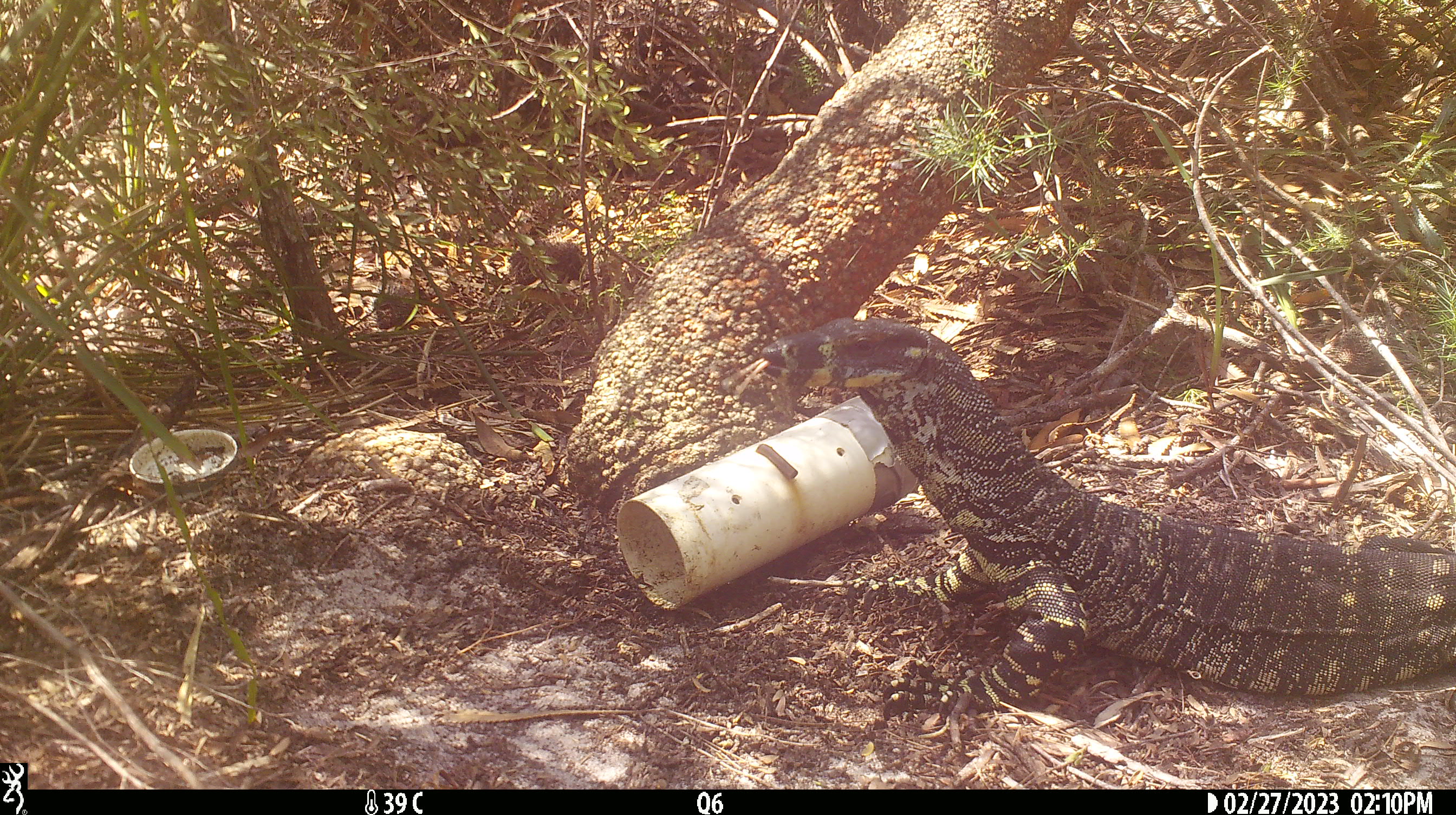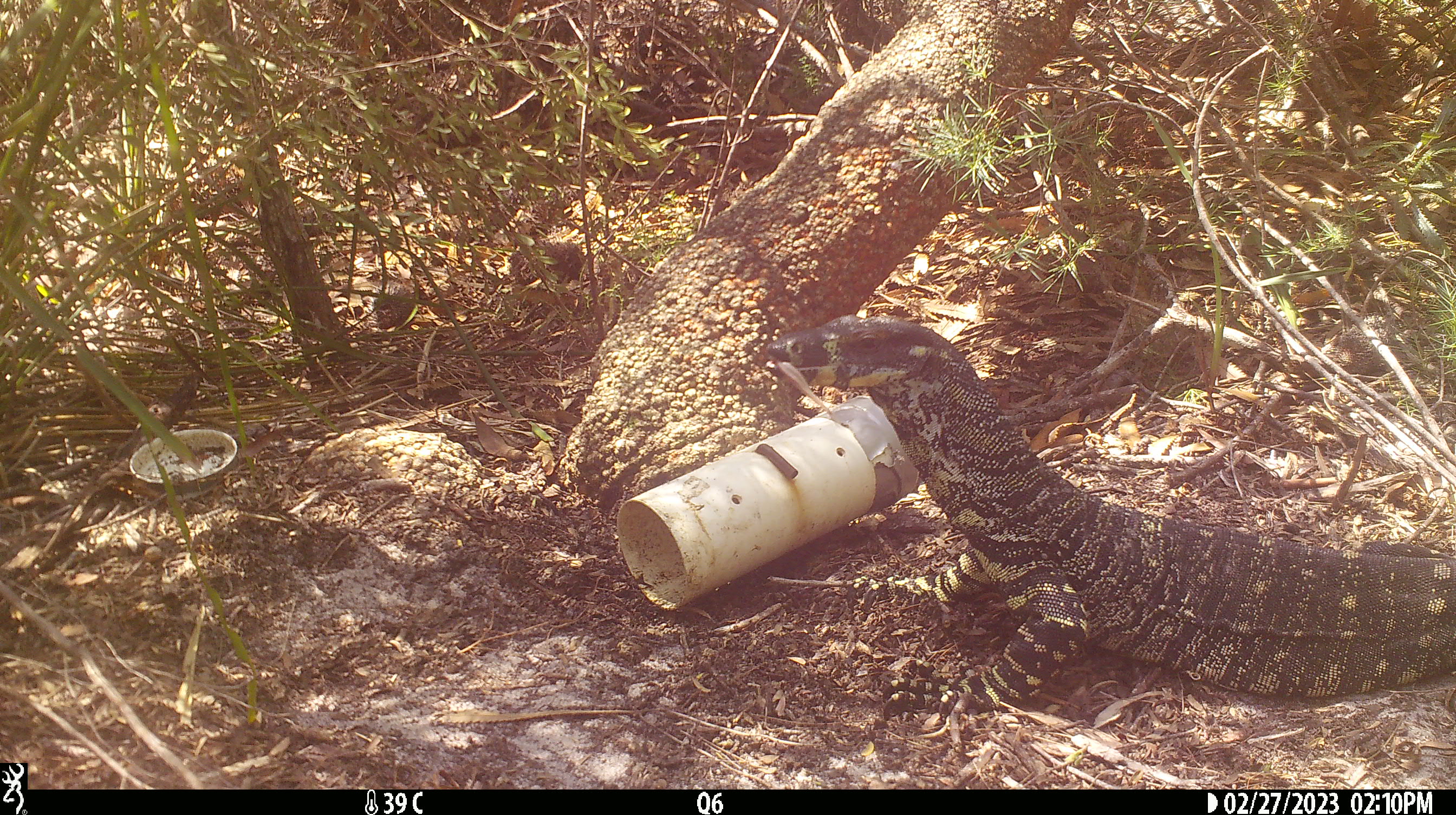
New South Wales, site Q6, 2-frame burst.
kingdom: Animalia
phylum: Chordata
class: Reptilia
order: Squamata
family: Varanidae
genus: Varanus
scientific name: Varanus varius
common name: lace monitor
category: goanna